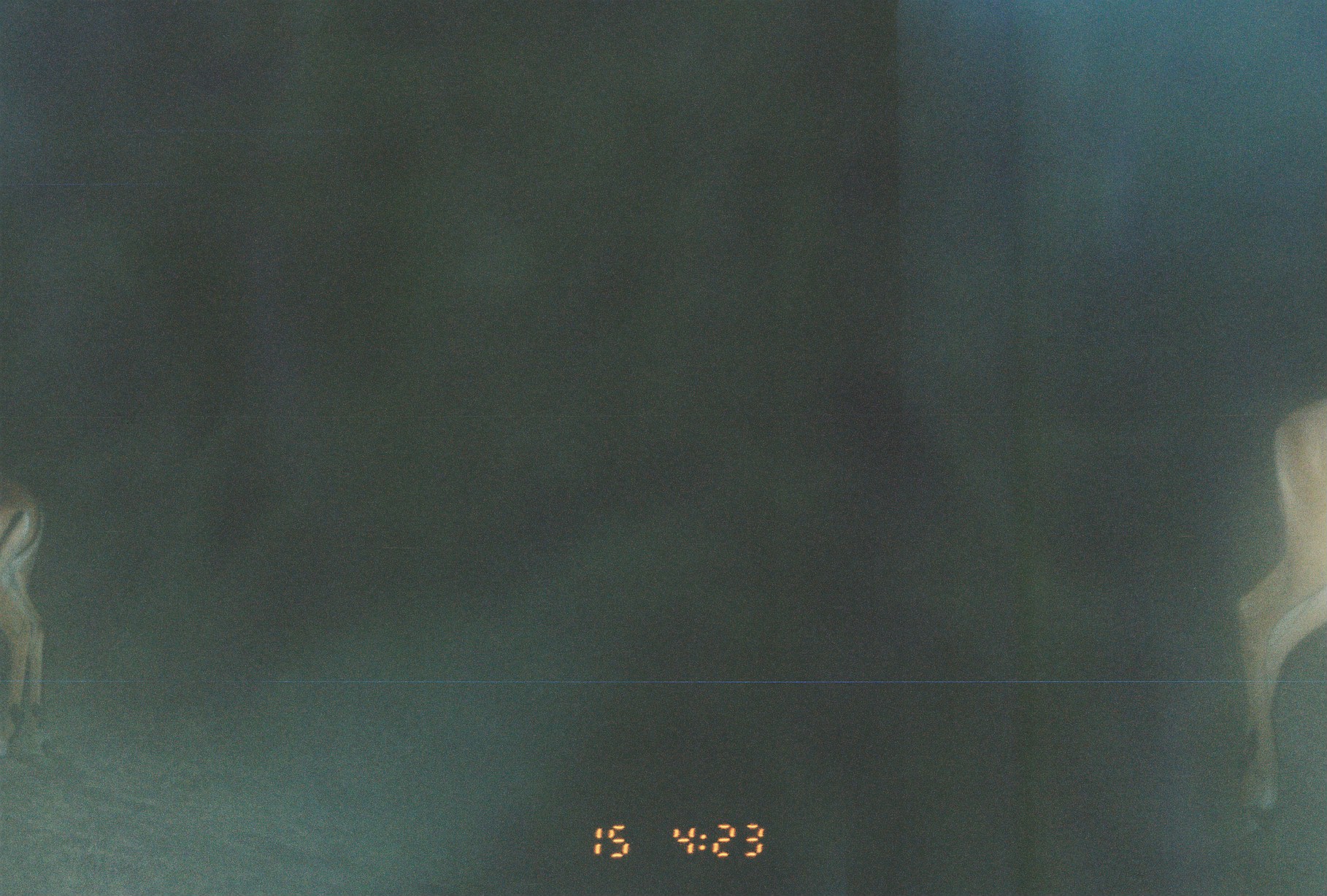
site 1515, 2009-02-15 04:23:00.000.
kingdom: Animalia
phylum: Chordata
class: Mammalia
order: Artiodactyla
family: Bovidae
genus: Aepyceros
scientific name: Aepyceros melampus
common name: impala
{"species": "Aepyceros melampus (impala)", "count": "2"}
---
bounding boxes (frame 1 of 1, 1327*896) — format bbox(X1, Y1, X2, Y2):
aepyceros melampus: bbox(1231, 395, 1327, 833); bbox(0, 467, 55, 758)